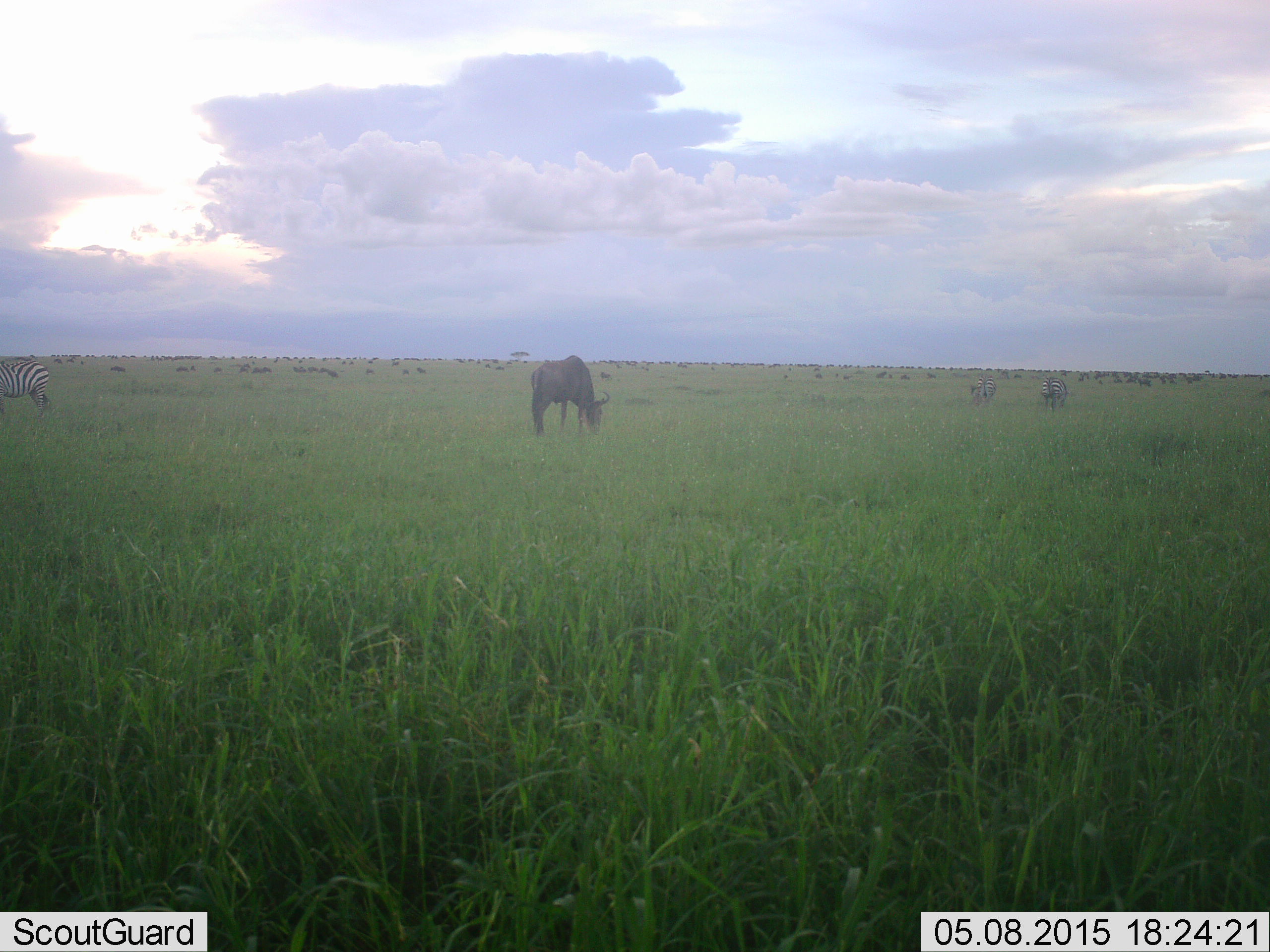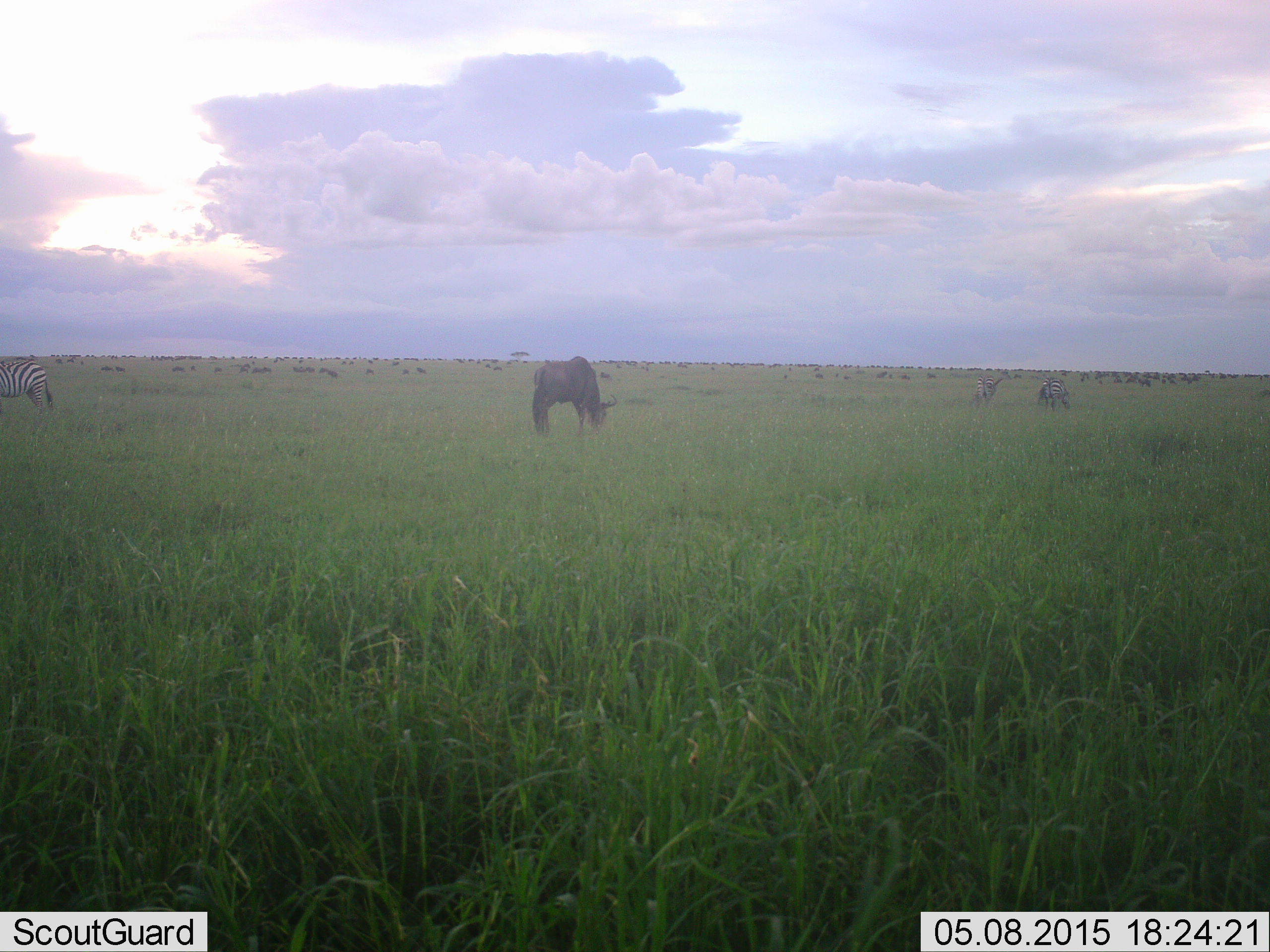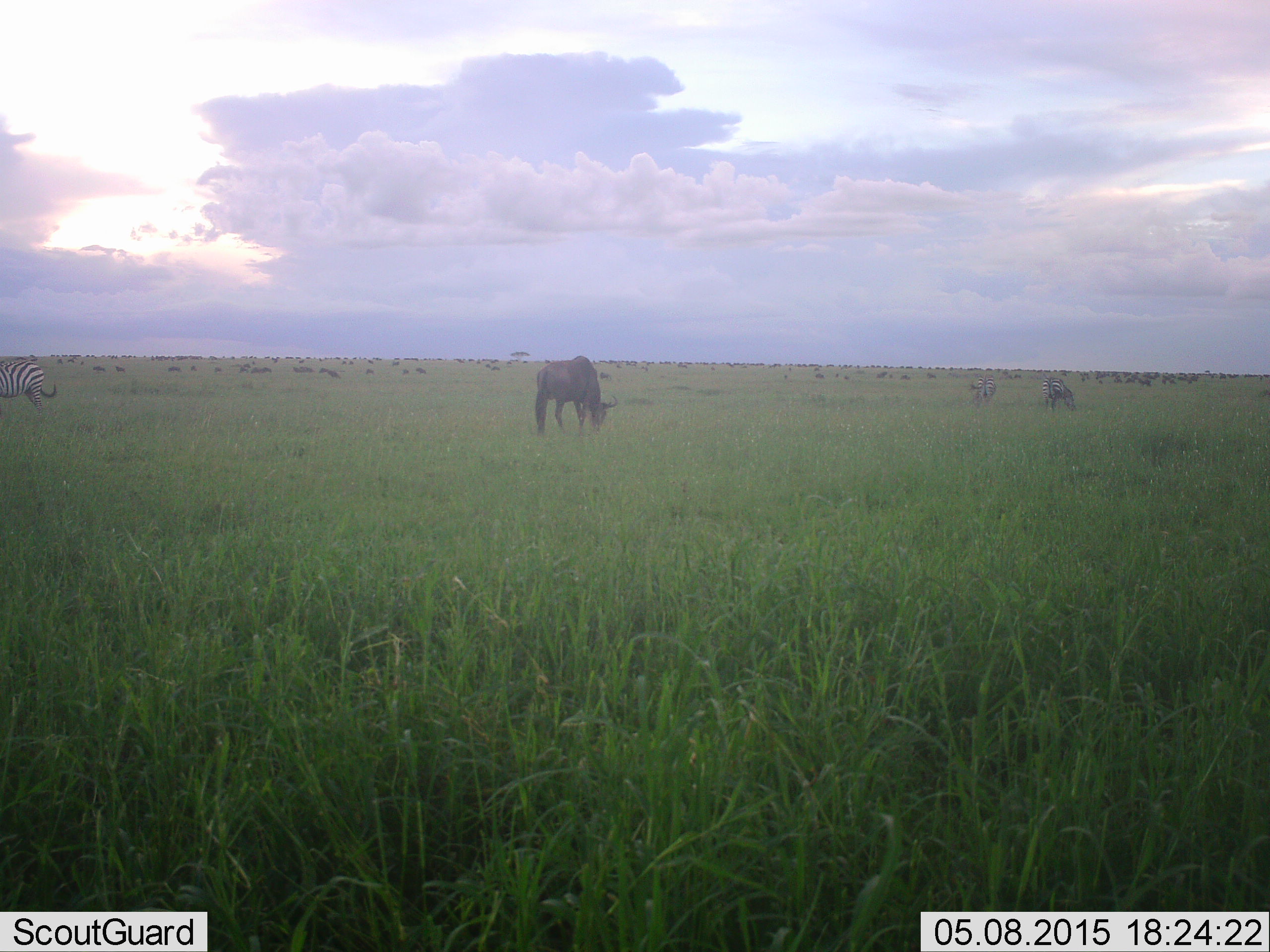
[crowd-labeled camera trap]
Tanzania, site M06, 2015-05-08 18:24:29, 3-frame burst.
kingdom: Animalia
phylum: Chordata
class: Mammalia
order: Artiodactyla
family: Bovidae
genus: Connochaetes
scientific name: Connochaetes taurinus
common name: blue wildebeest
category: wildebeest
Wildebeest (blue wildebeest) (Connochaetes taurinus), count 11-50. Behavior (volunteer vote fractions): standing 21%, resting 0%, moving 7%, interacting 0%. Young present (vote fraction): 0%. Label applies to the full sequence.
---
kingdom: Animalia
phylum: Chordata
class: Mammalia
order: Perissodactyla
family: Equidae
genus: Equus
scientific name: Equus quagga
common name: plains zebra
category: zebra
Zebra (plains zebra) (Equus quagga), count 3. Behavior (volunteer vote fractions): standing 40%, resting 0%, moving 20%, interacting 0%. Young present (vote fraction): 0%. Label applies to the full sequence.